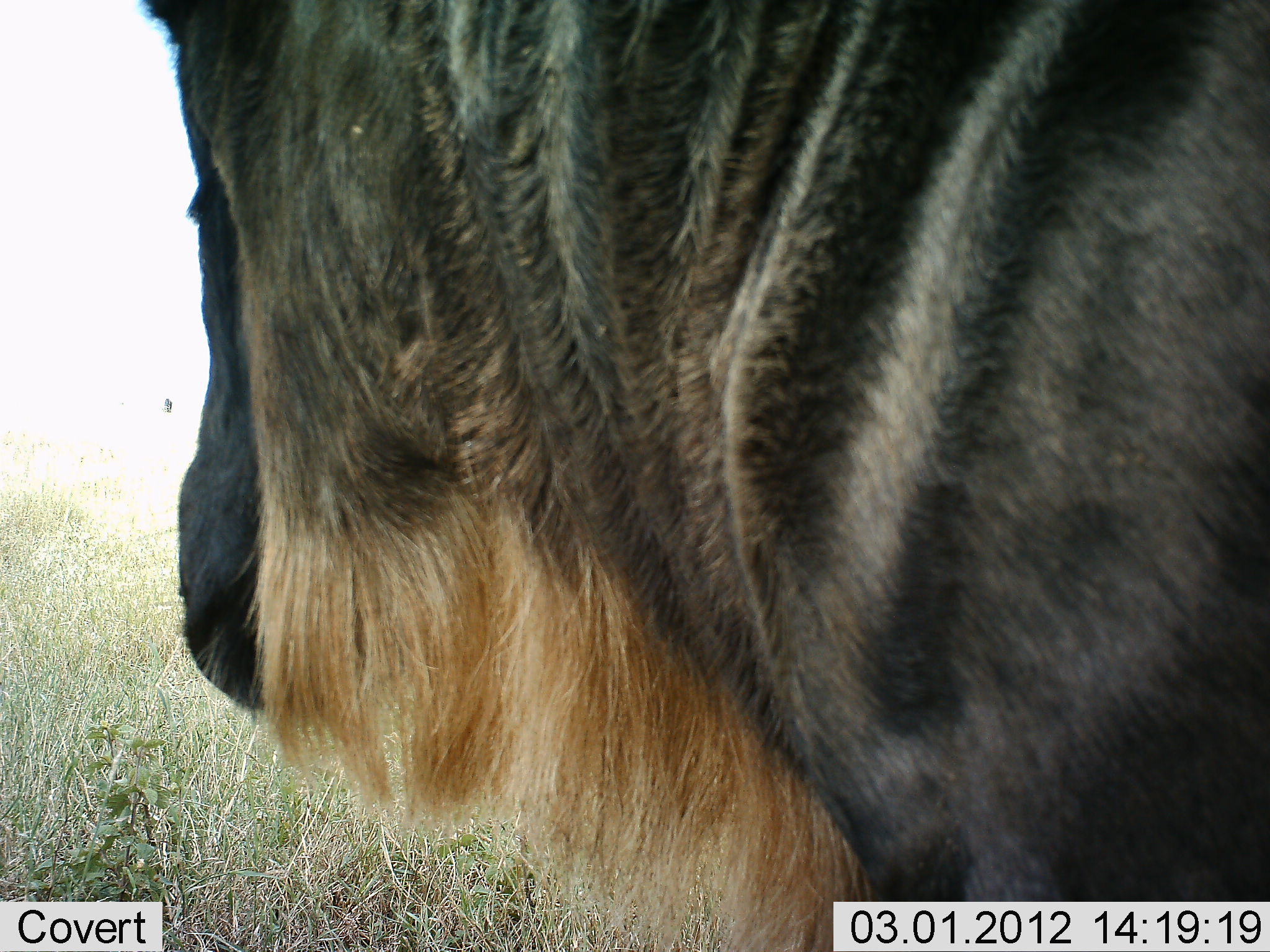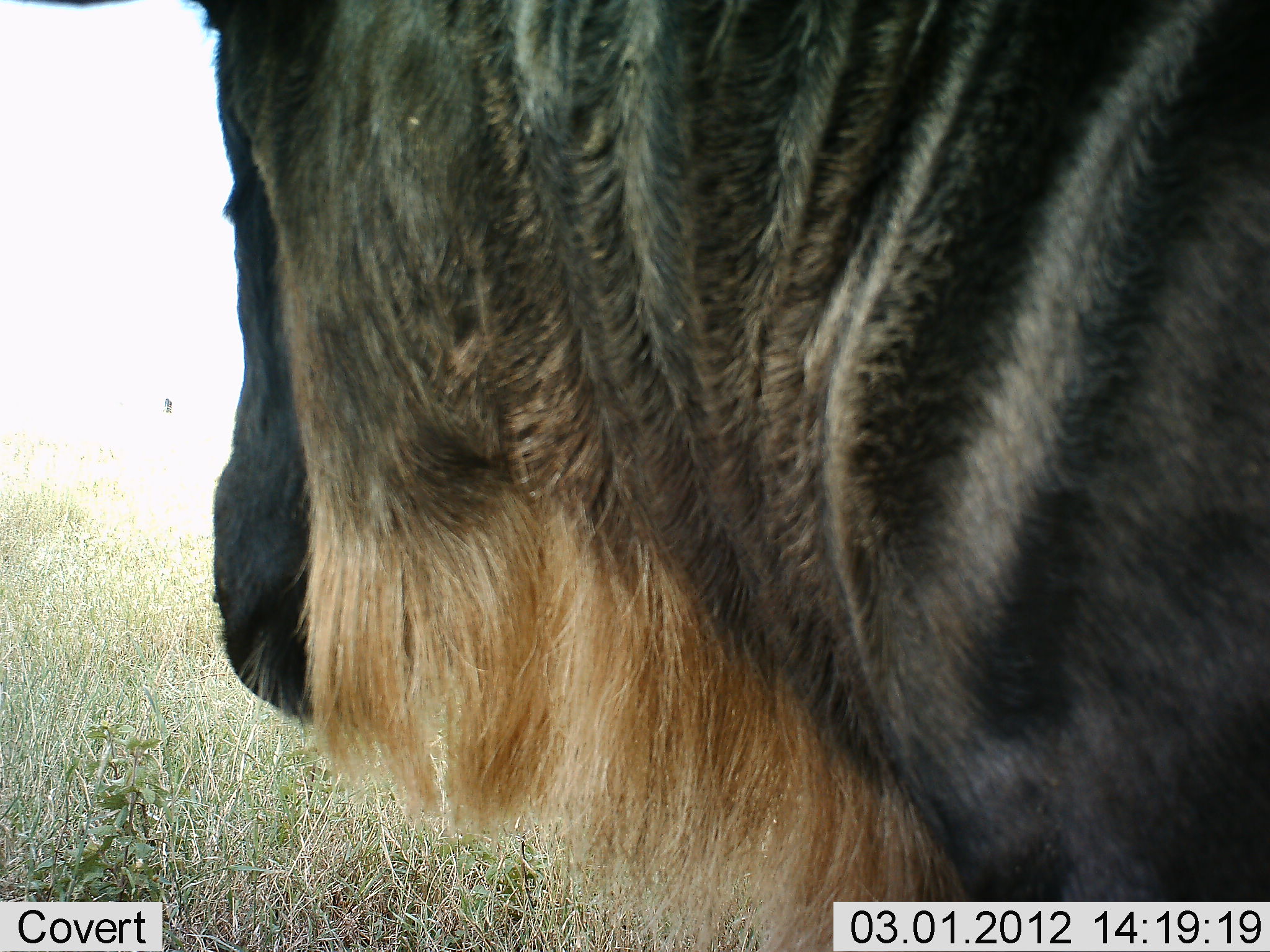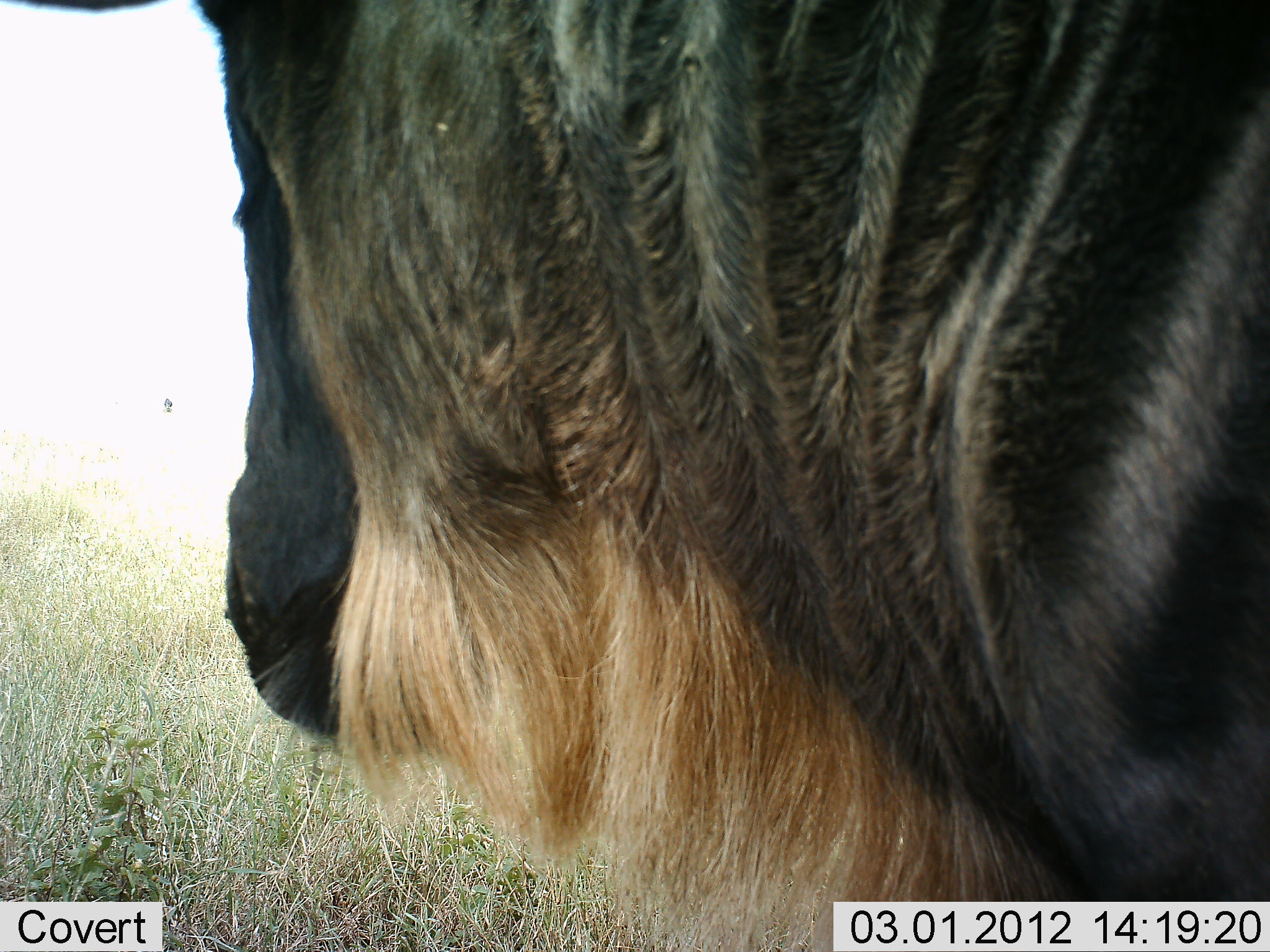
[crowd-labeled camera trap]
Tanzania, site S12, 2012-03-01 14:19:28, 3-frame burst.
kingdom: Animalia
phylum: Chordata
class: Mammalia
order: Artiodactyla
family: Bovidae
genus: Connochaetes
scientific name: Connochaetes taurinus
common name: blue wildebeest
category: wildebeest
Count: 1.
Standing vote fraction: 80%.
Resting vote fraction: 0%.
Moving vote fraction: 20%.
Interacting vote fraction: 0%.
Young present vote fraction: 0%.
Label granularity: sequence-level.